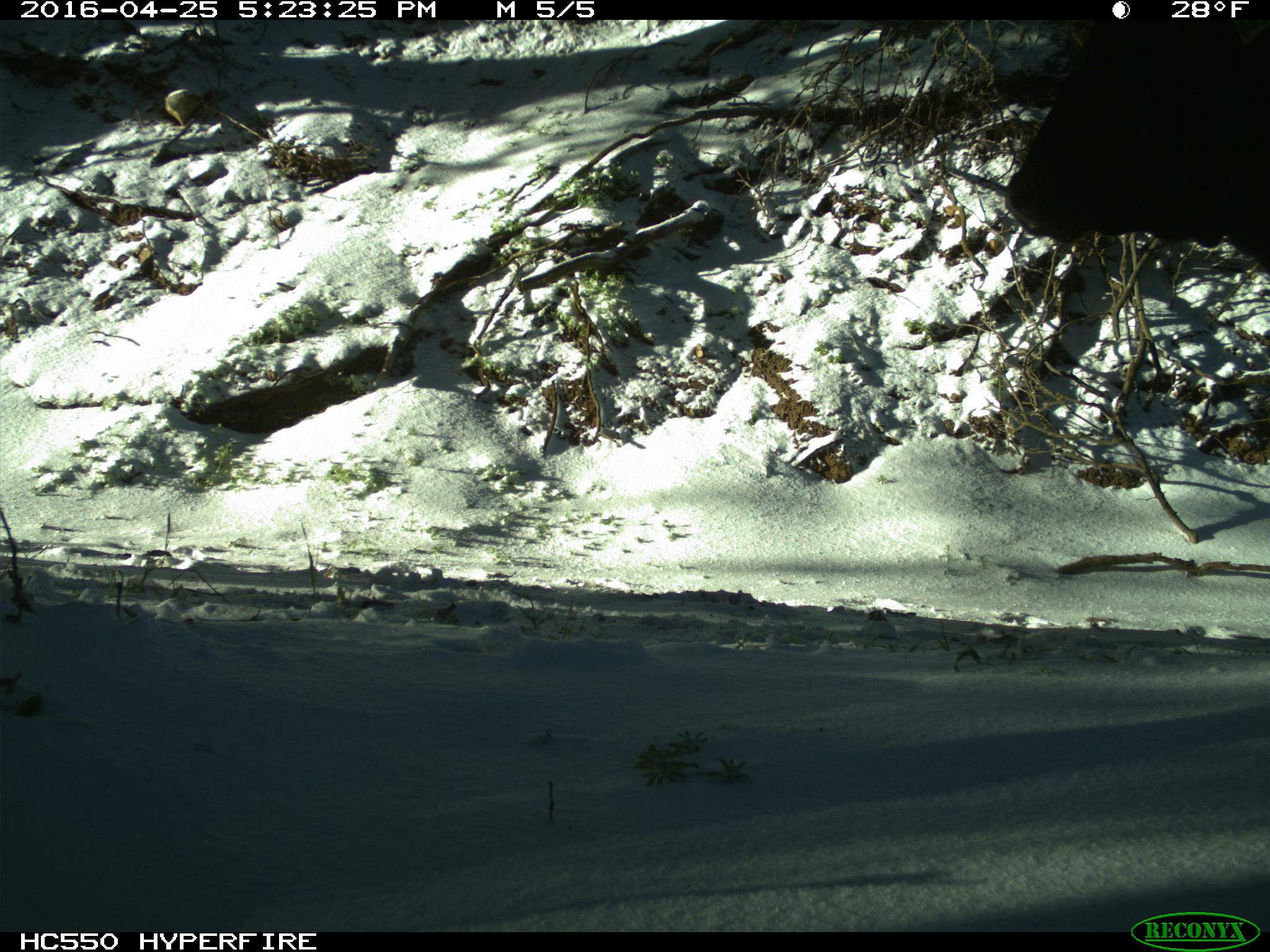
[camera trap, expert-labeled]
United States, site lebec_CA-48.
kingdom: Animalia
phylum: Chordata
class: Mammalia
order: Artiodactyla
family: Bovidae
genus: Bos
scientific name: Bos taurus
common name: domestic cow